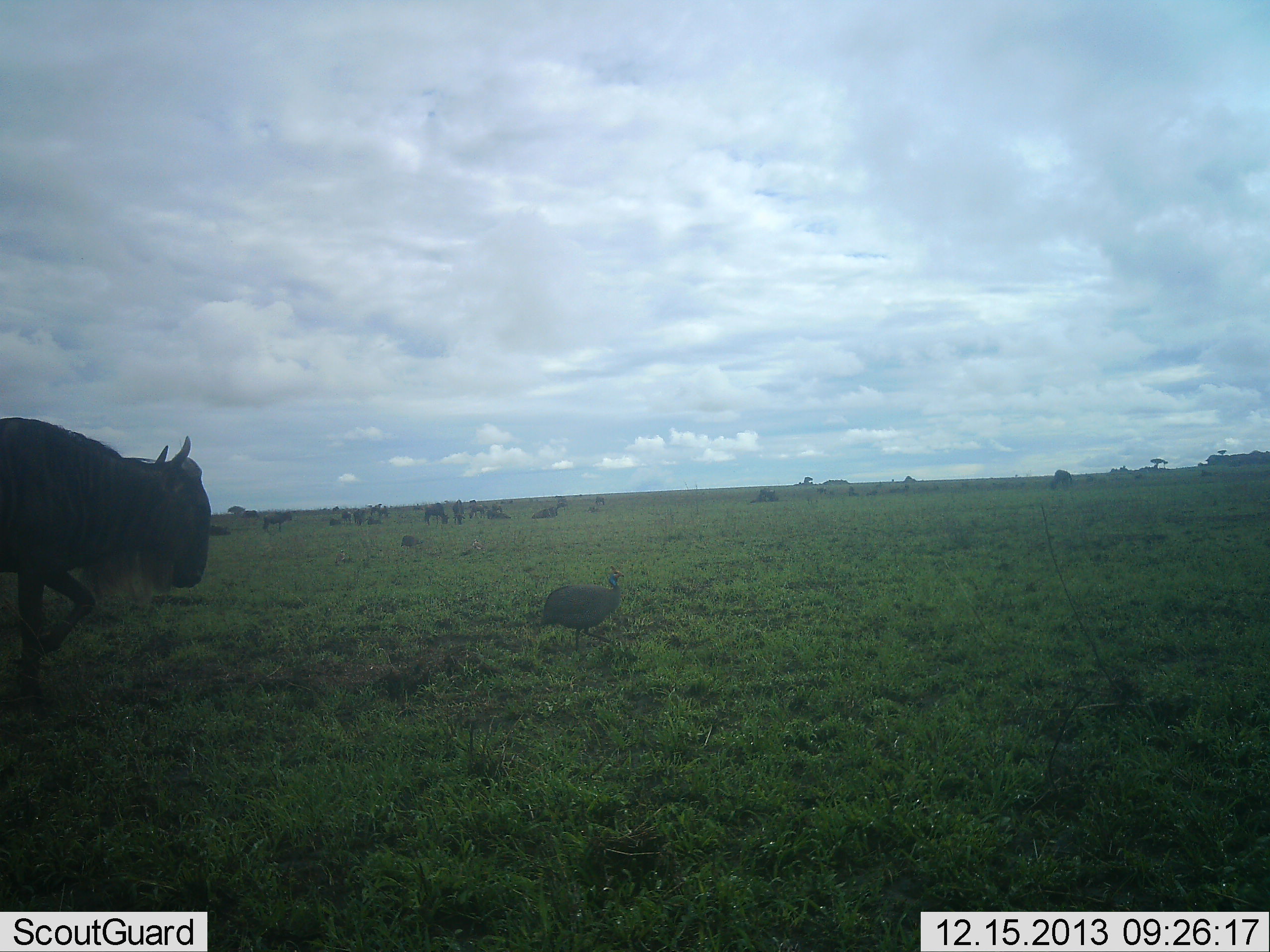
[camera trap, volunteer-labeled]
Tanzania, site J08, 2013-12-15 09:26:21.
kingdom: Animalia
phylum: Chordata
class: Aves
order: Galliformes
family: Numididae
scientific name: Numididae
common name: guinea fowl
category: guineafowl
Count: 1.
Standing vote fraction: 9%.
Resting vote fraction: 0%.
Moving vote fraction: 91%.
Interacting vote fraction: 9%.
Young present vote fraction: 0%.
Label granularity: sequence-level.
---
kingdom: Animalia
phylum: Chordata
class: Mammalia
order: Artiodactyla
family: Bovidae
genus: Connochaetes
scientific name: Connochaetes taurinus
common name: blue wildebeest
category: wildebeest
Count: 11-50.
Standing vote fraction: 55%.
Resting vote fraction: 0%.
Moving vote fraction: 91%.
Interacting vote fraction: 9%.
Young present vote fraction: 0%.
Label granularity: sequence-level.